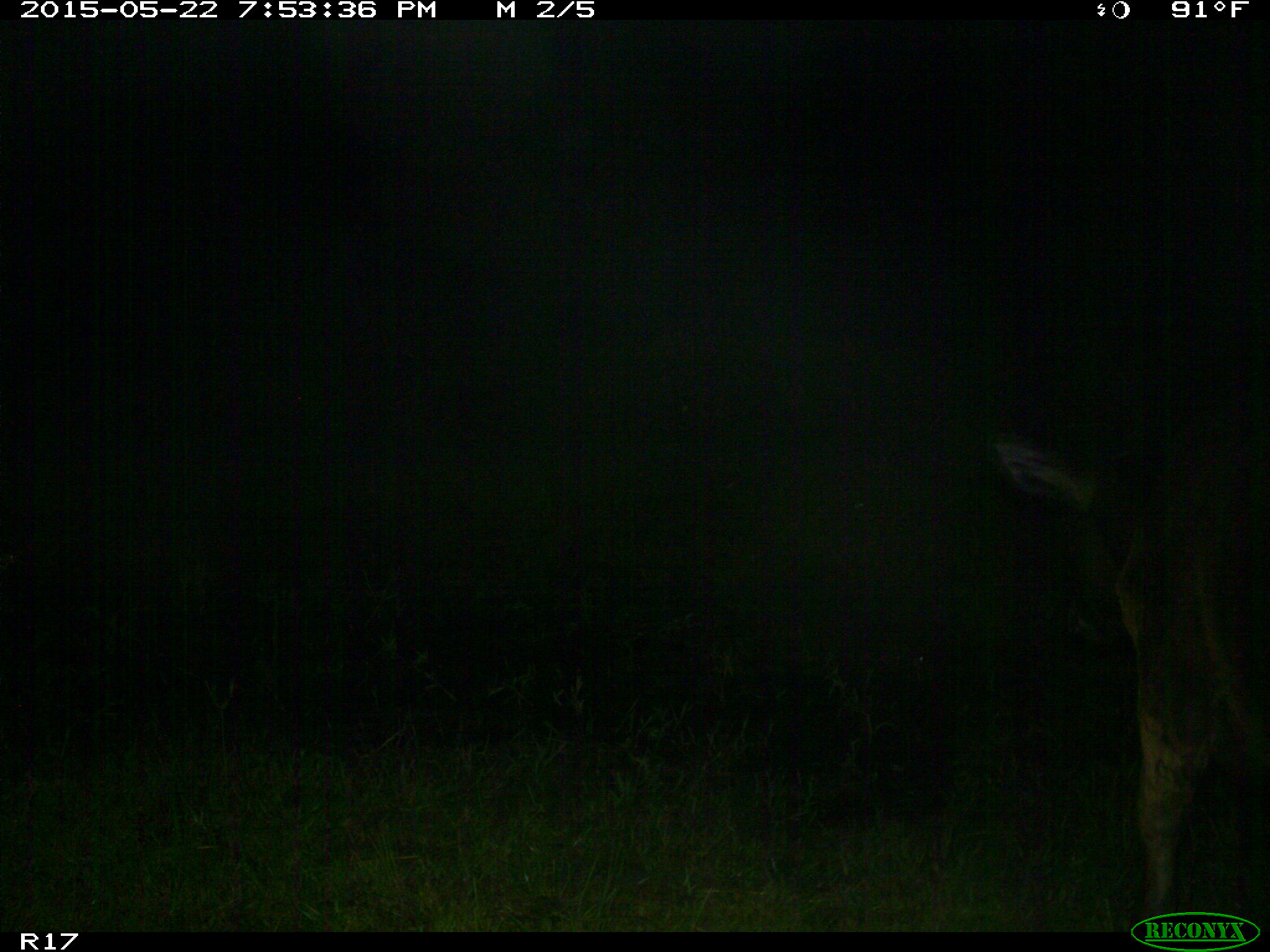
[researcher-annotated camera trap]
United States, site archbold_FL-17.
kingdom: Animalia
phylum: Chordata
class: Mammalia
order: Artiodactyla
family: Bovidae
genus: Bos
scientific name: Bos taurus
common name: domestic cow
Bos taurus (domestic cow).